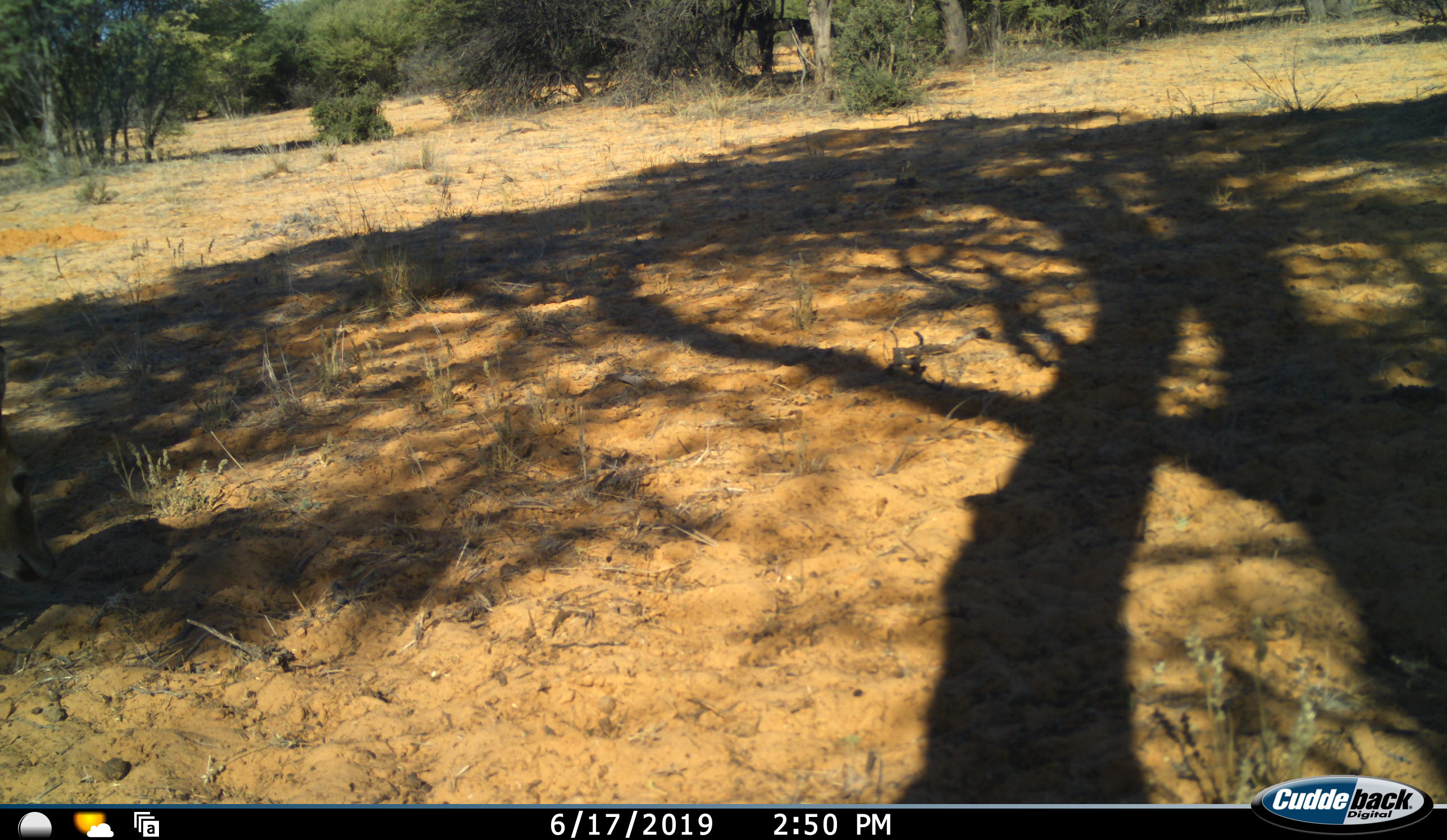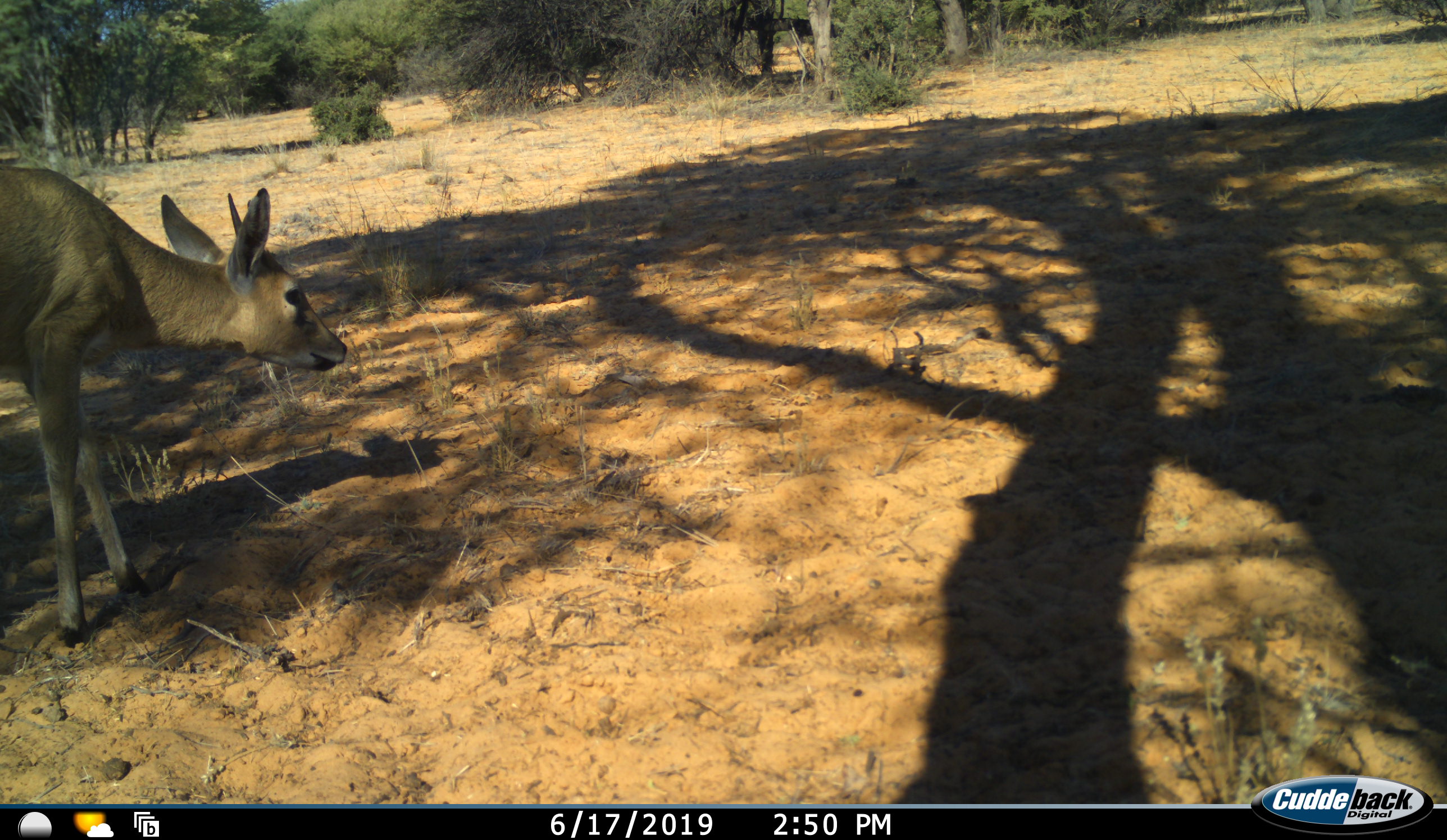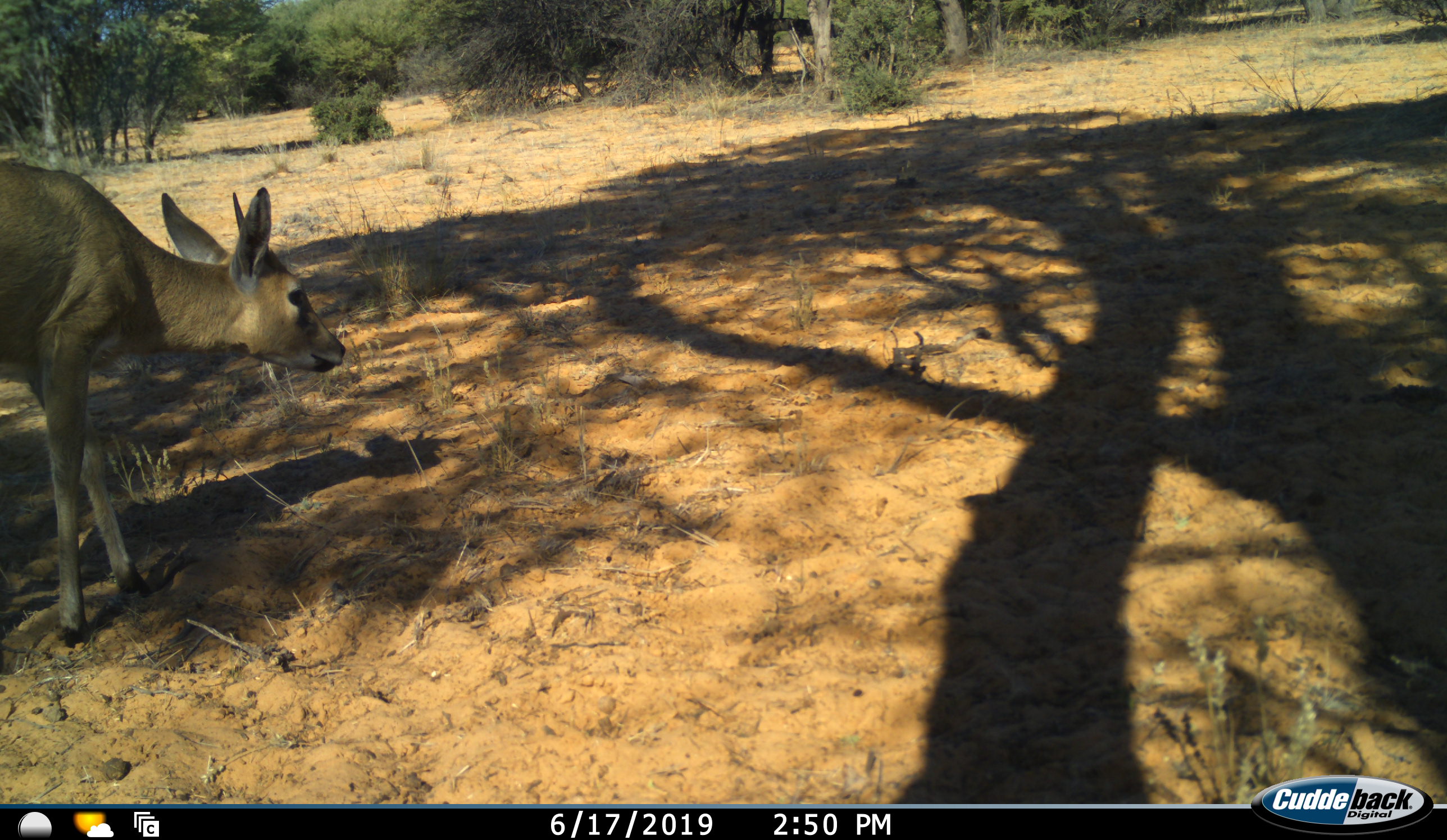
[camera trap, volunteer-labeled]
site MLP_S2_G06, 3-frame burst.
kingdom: Animalia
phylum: Chordata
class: Mammalia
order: Artiodactyla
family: Bovidae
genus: Sylvicapra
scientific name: Sylvicapra grimmia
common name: common duiker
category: duikercommongrey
Duikercommongrey (common duiker) (Sylvicapra grimmia), count 1. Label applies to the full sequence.